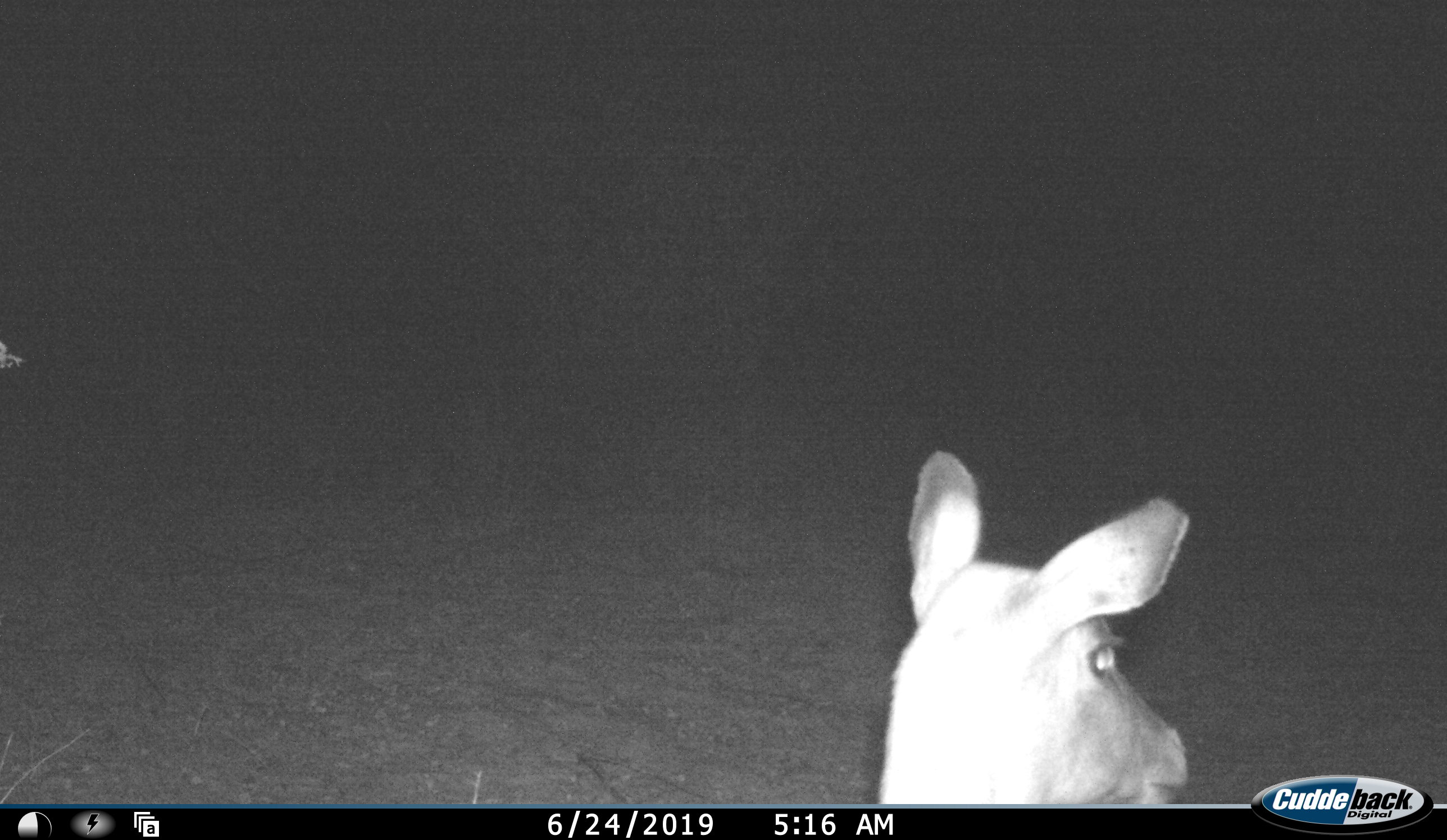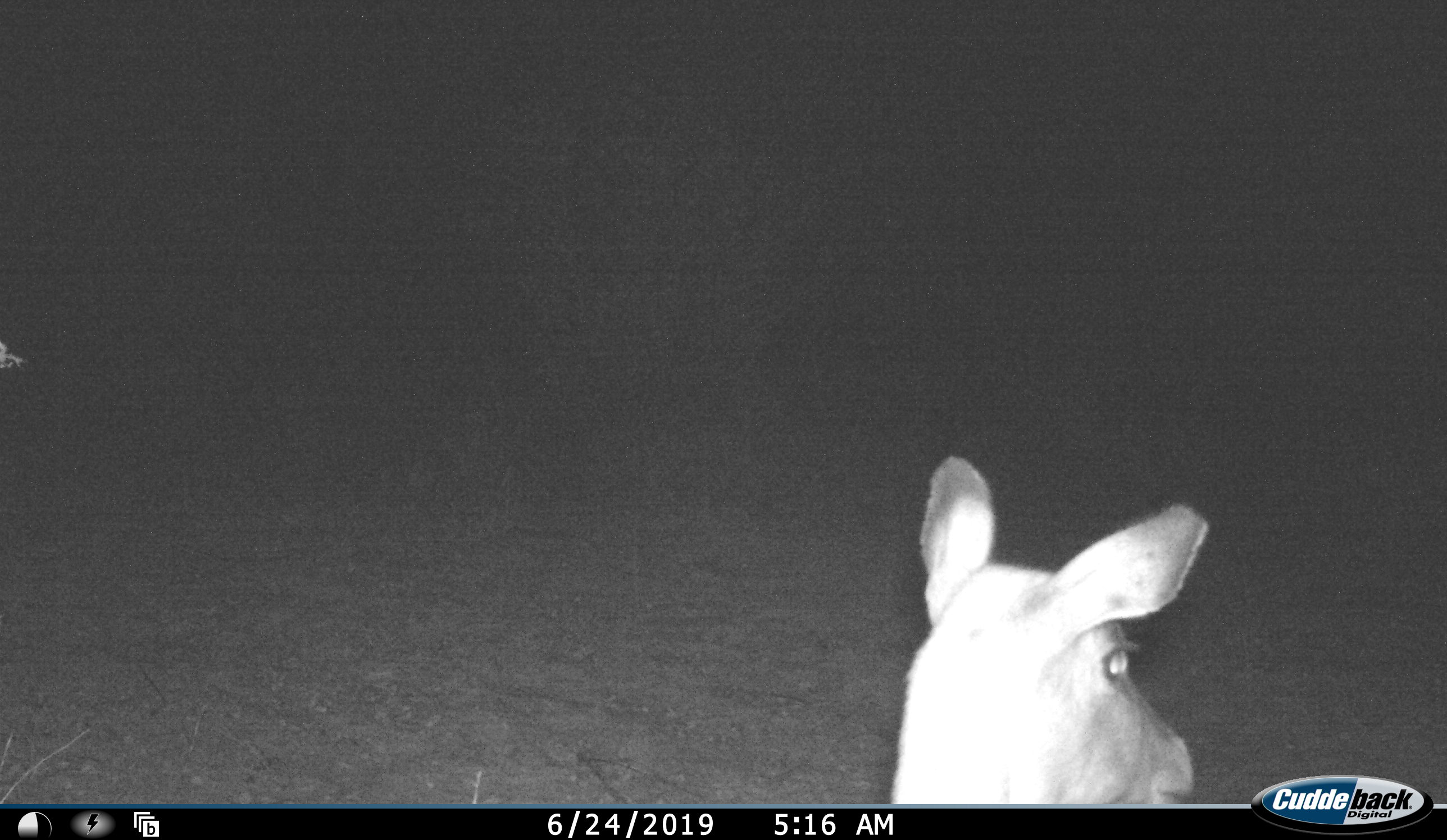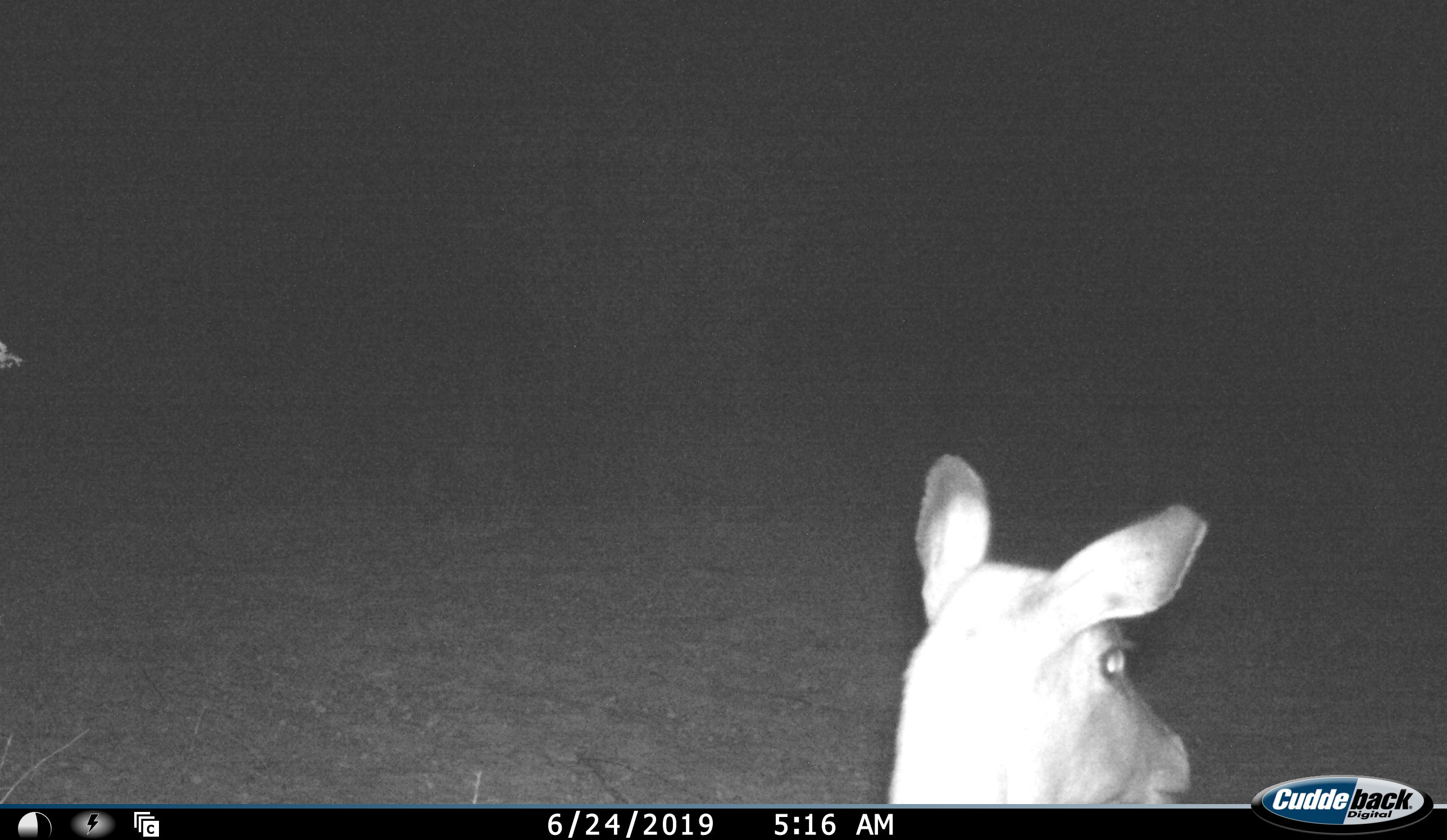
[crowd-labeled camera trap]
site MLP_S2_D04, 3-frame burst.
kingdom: Animalia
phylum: Chordata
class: Mammalia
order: Artiodactyla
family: Bovidae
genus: Sylvicapra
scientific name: Sylvicapra grimmia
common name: common duiker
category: duikercommongrey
Duikercommongrey (common duiker) (Sylvicapra grimmia), count 1. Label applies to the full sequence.